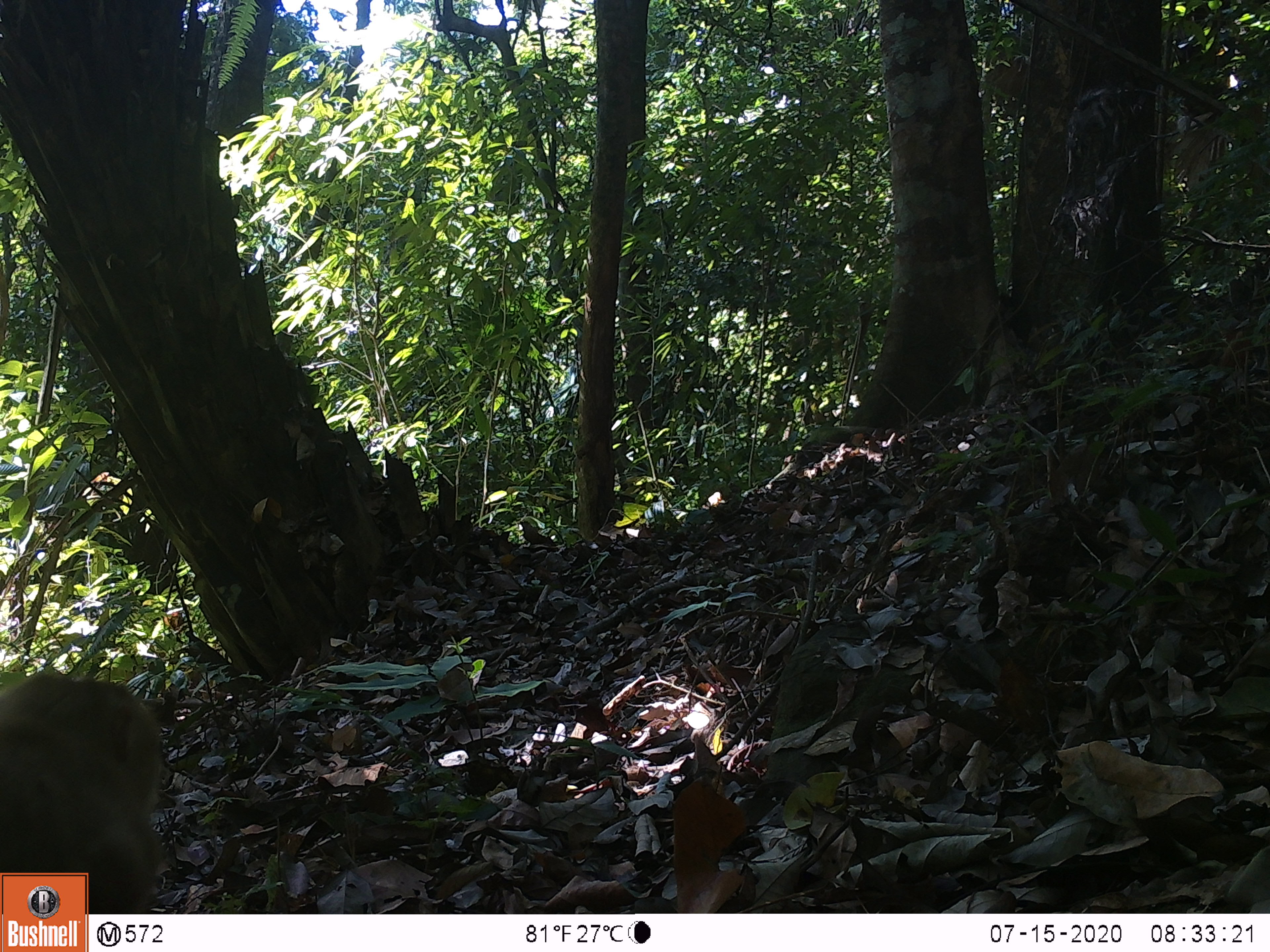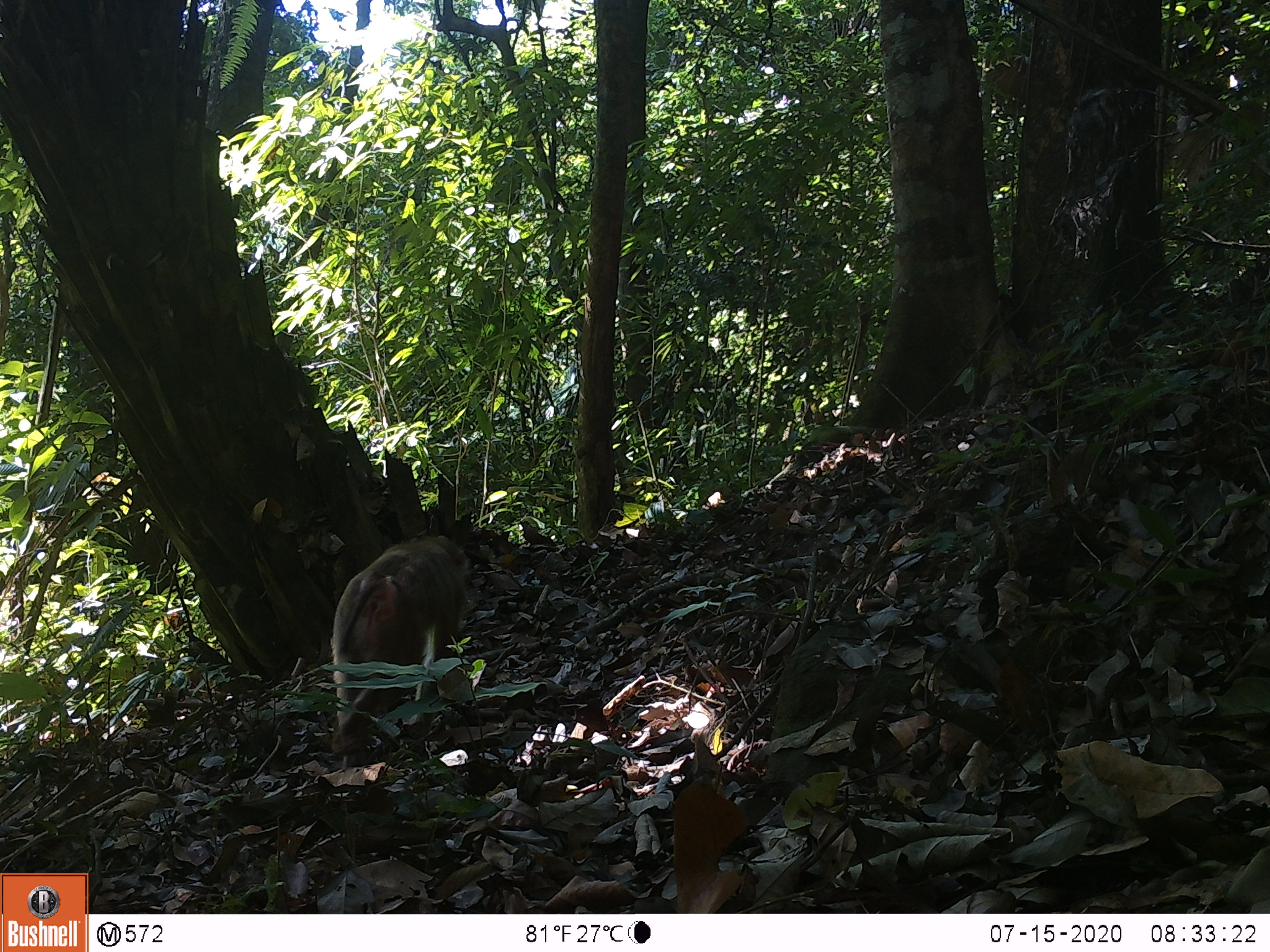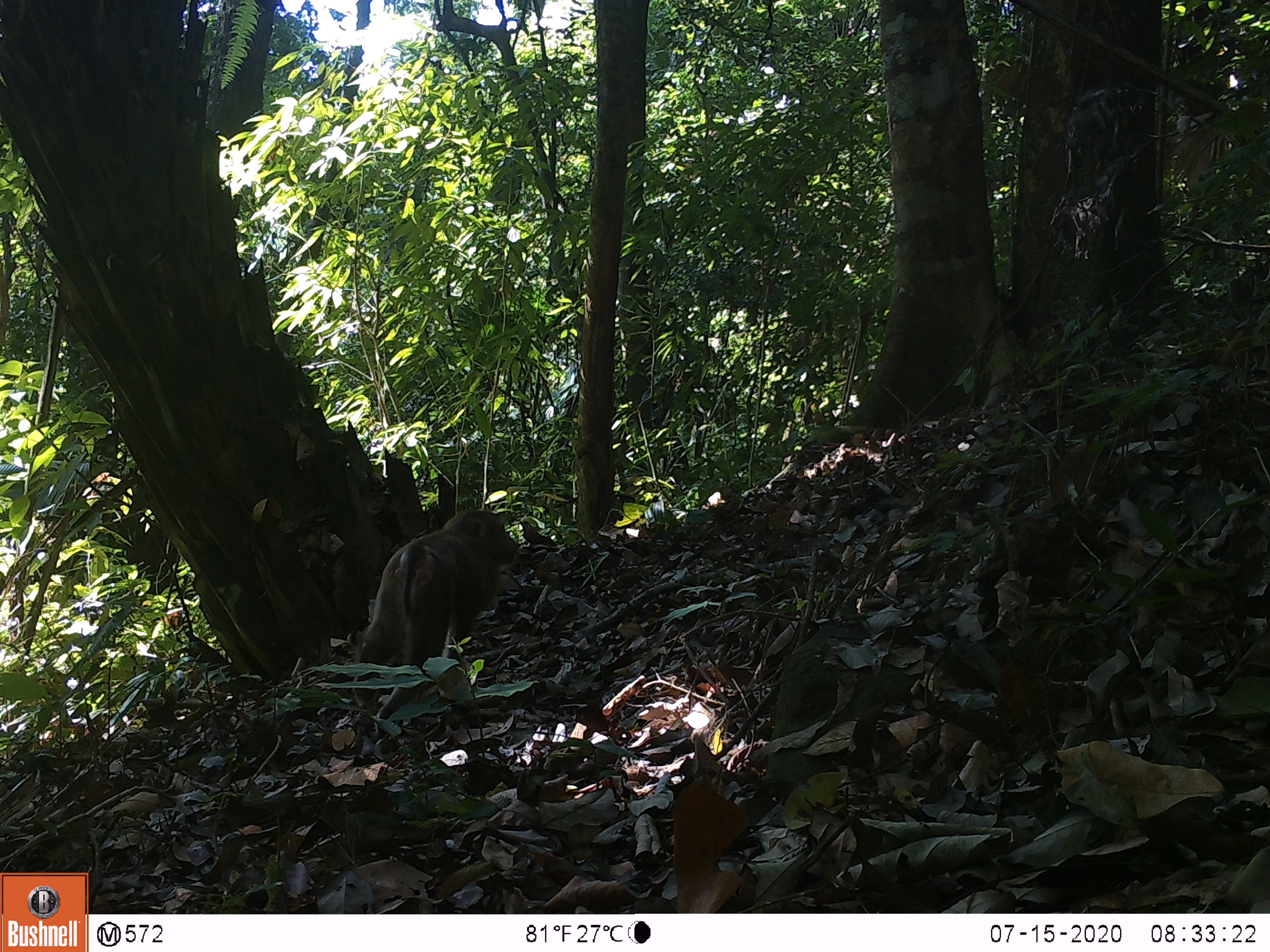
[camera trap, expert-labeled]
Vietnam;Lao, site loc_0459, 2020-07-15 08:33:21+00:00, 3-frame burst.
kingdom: Animalia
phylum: Chordata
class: Mammalia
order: Primates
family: Cercopithecidae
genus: Macaca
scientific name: Macaca nemestrina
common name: pig-tailed macaque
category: pig tailed macaque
Pig tailed macaque (pig-tailed macaque) (Macaca nemestrina). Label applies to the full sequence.